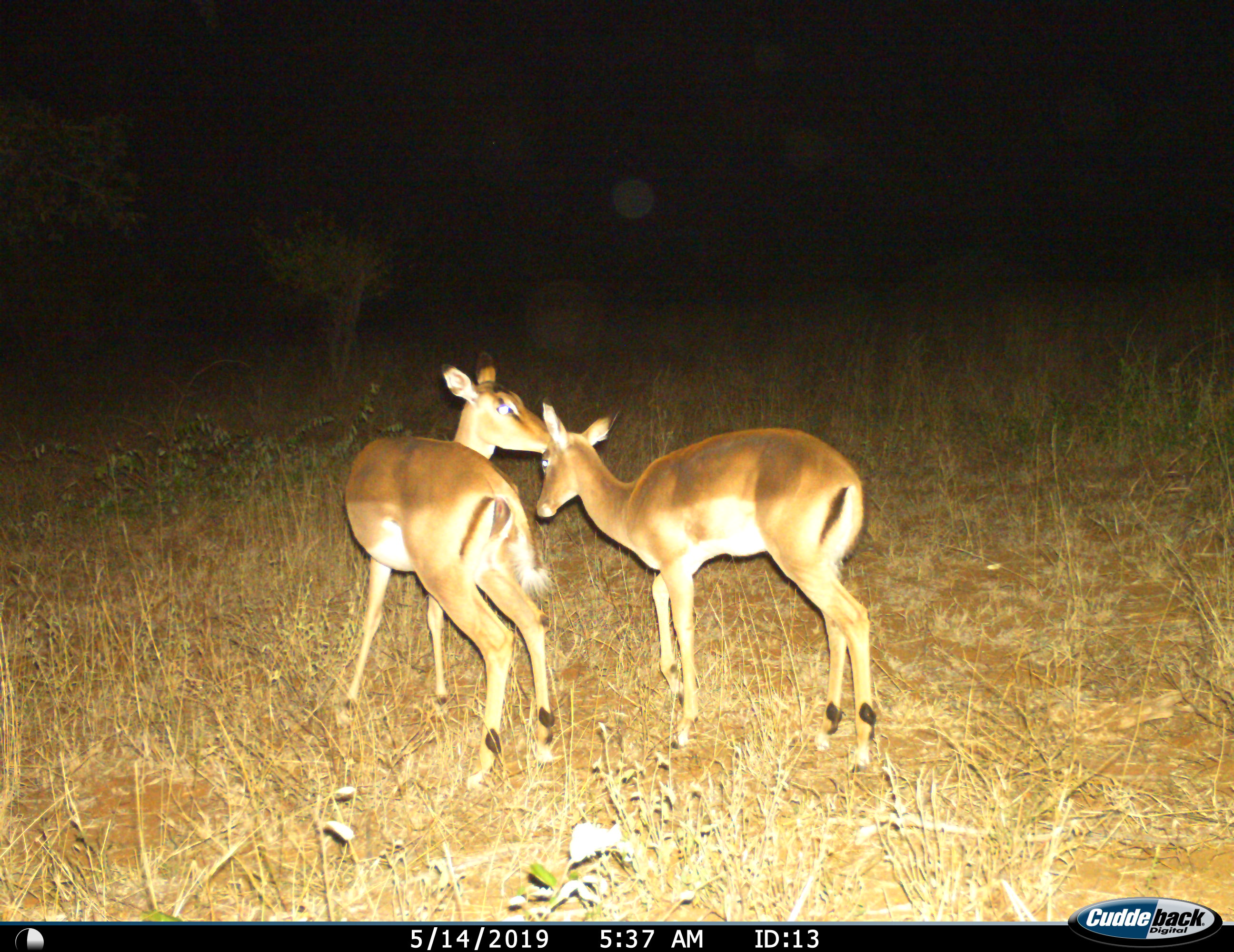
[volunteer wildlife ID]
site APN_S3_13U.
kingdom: Animalia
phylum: Chordata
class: Mammalia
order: Artiodactyla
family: Bovidae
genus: Aepyceros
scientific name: Aepyceros melampus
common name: impala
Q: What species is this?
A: Impala (Aepyceros melampus).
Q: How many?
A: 2.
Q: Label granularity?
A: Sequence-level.